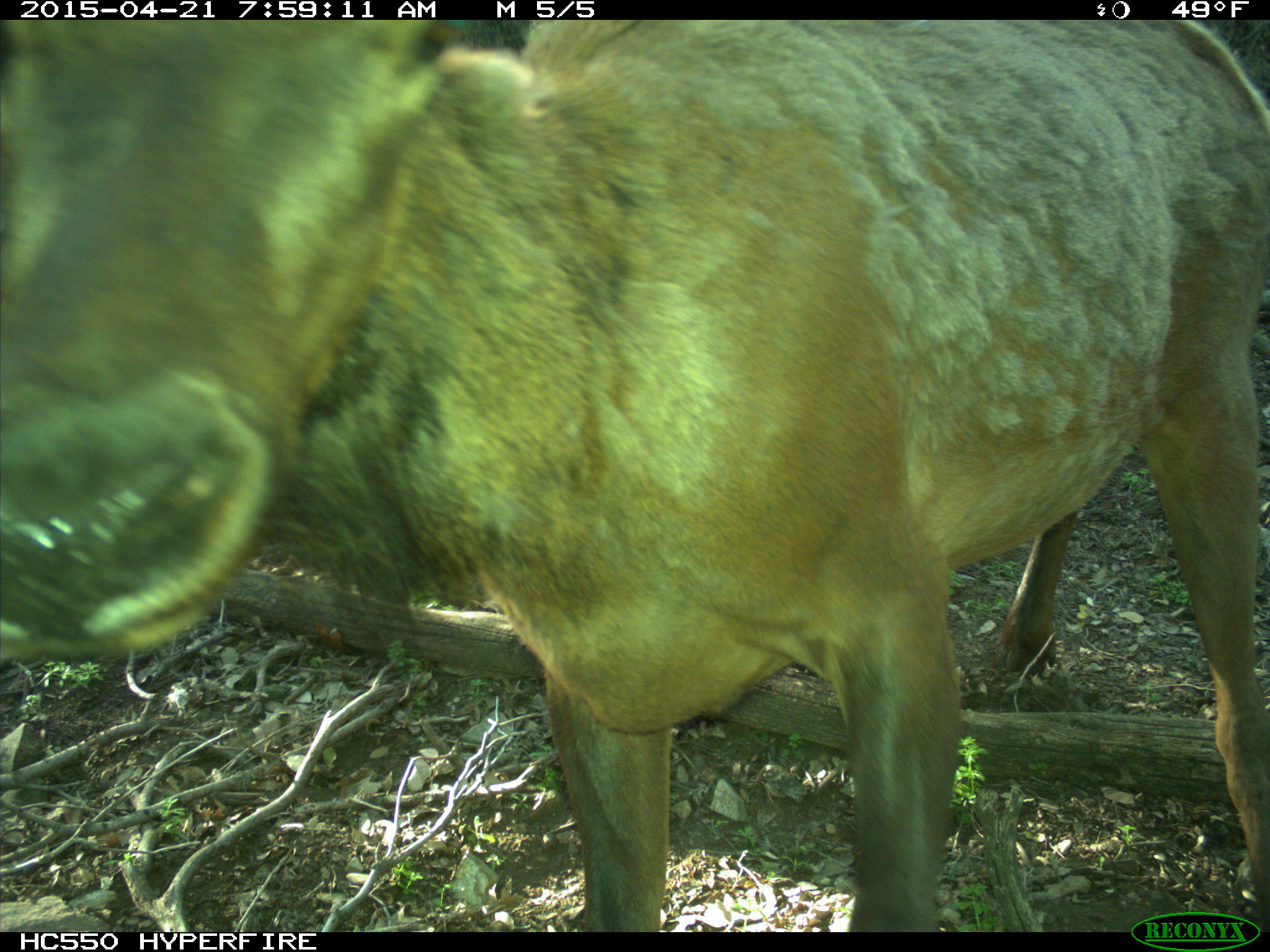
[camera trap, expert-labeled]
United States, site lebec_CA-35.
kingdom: Animalia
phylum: Chordata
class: Mammalia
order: Artiodactyla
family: Cervidae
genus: Cervus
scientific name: Cervus canadensis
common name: elk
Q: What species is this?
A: Cervus canadensis (elk).